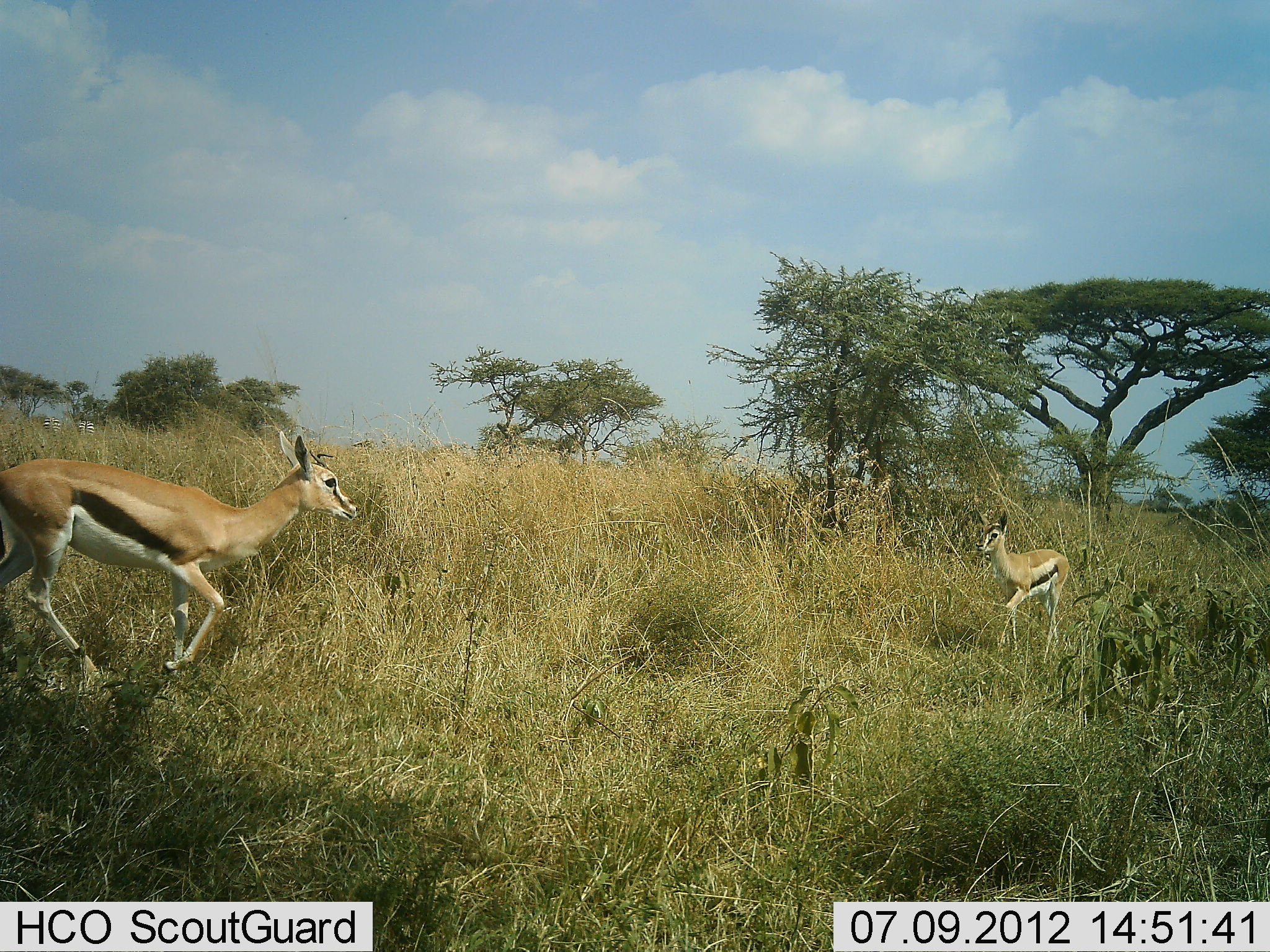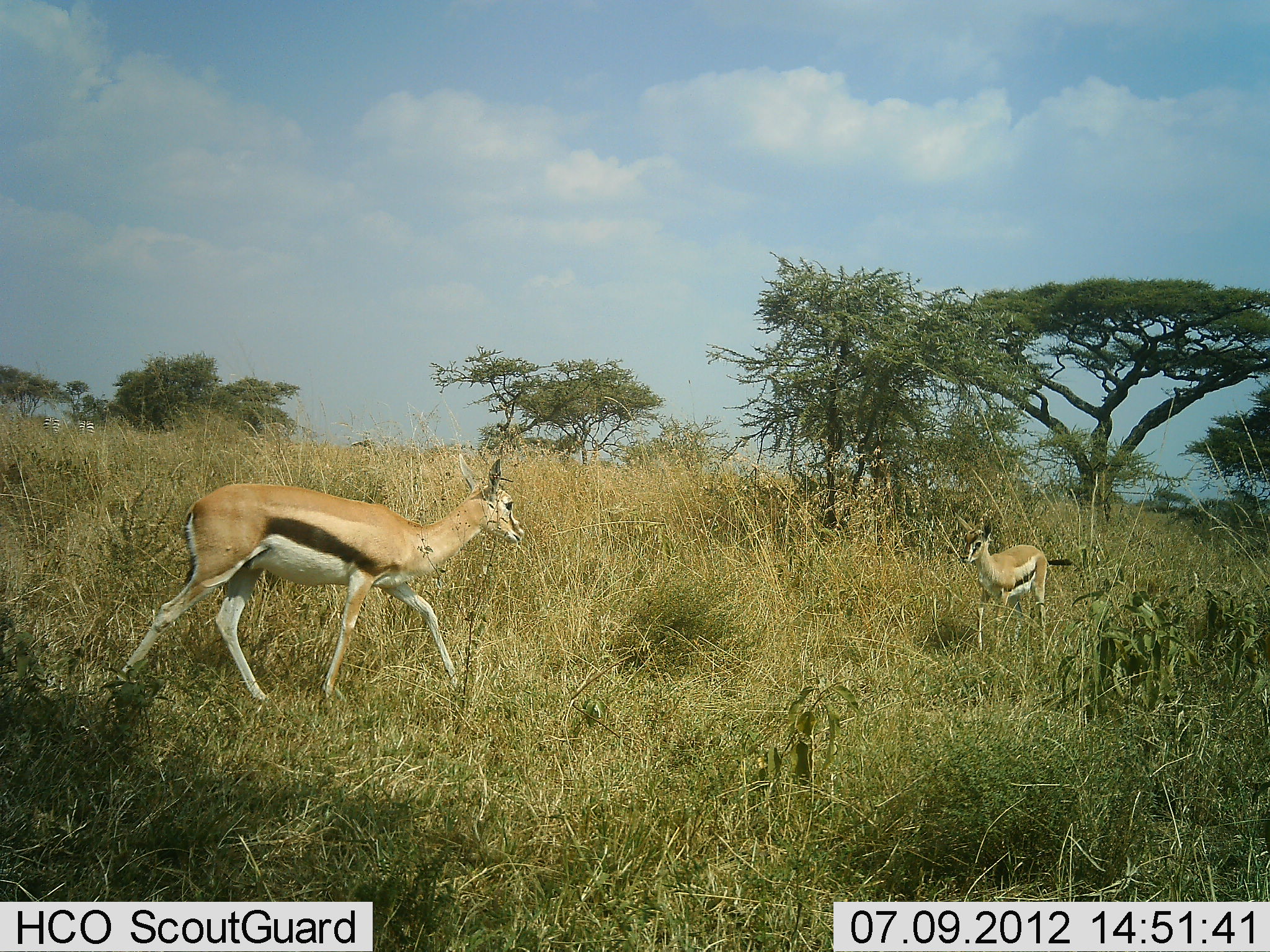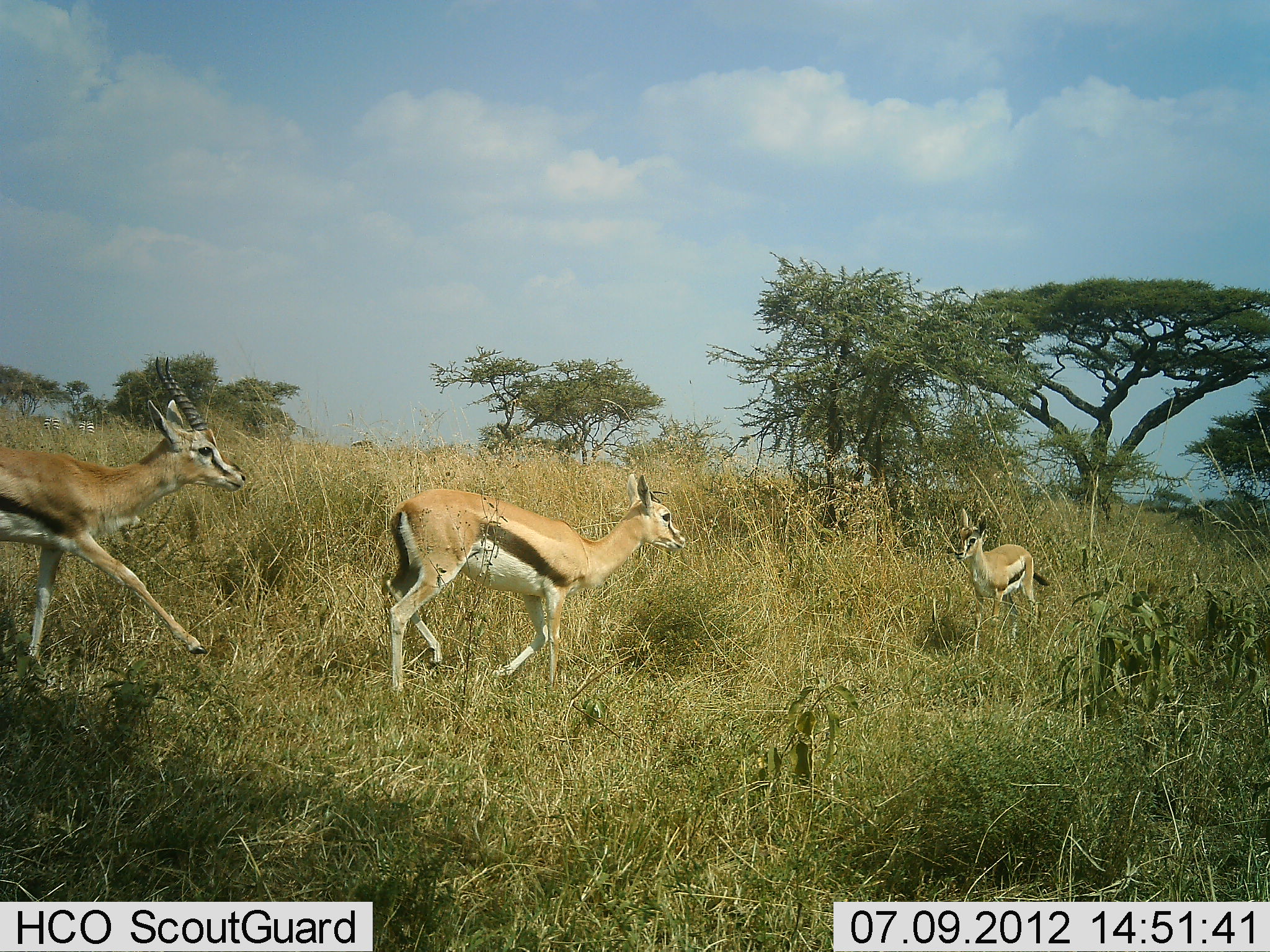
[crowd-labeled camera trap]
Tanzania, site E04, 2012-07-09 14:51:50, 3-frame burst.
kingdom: Animalia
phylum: Chordata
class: Mammalia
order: Artiodactyla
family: Bovidae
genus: Eudorcas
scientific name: Eudorcas thomsonii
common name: thomson's gazelle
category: gazellethomsons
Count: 3.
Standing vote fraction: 10%.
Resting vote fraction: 0%.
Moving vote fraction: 90%.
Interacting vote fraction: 10%.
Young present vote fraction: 30%.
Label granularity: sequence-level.